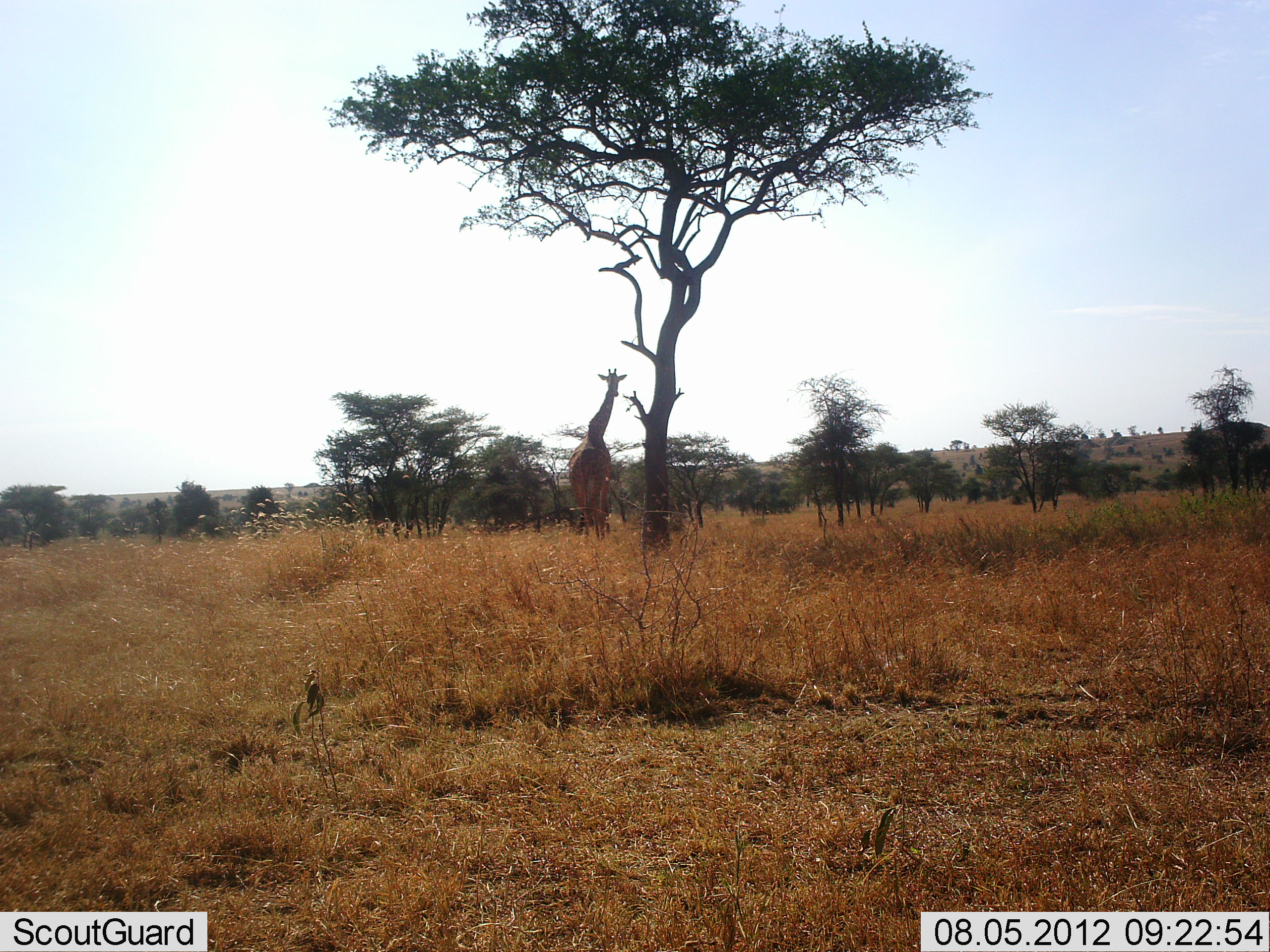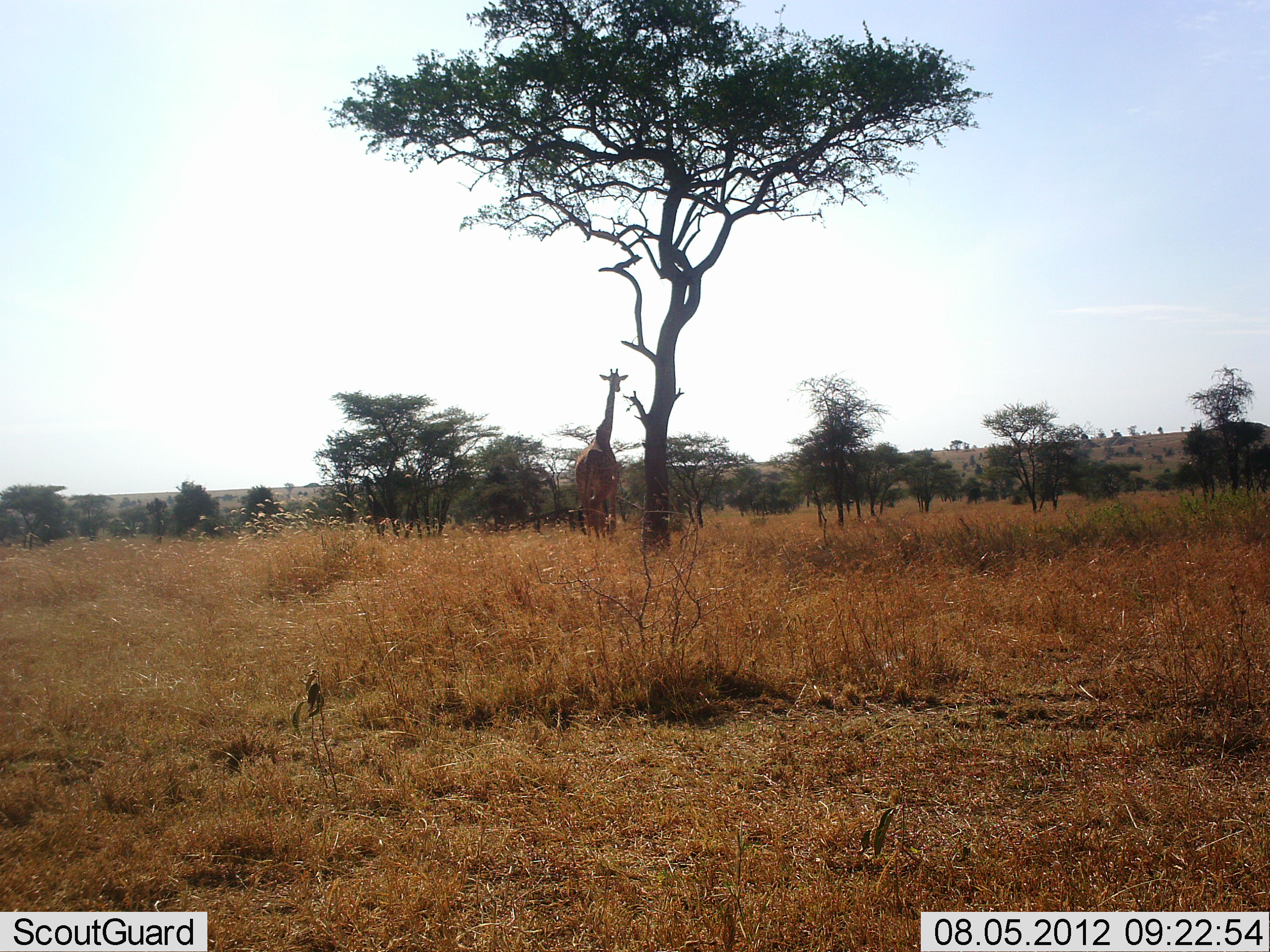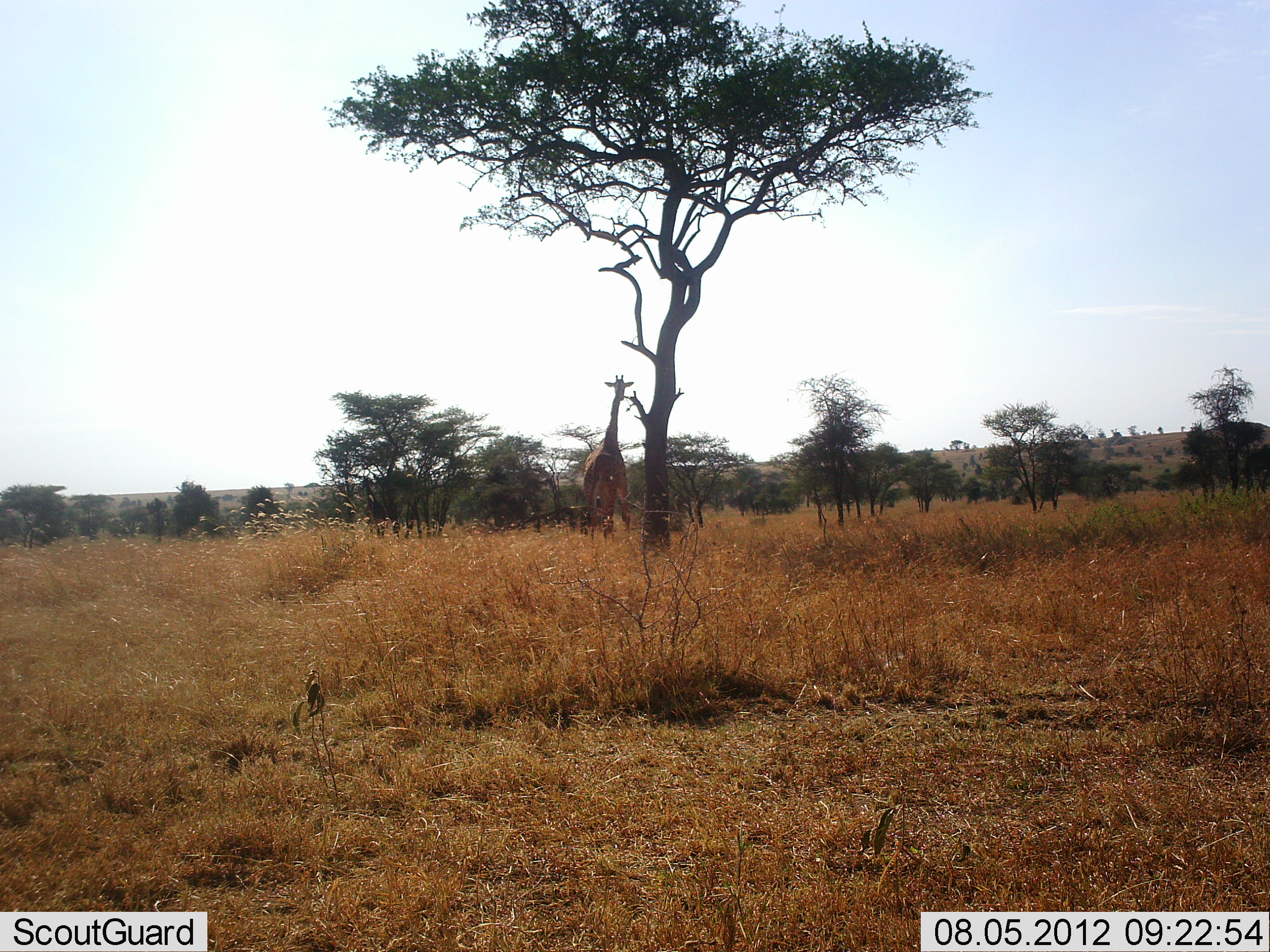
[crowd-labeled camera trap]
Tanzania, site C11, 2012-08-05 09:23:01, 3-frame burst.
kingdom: Animalia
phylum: Chordata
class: Mammalia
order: Artiodactyla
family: Giraffidae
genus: Giraffa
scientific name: Giraffa camelopardalis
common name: giraffe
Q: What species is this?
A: Giraffe (Giraffa camelopardalis).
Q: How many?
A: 1.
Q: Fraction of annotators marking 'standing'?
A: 60%.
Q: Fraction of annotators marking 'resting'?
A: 0%.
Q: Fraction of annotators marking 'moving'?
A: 60%.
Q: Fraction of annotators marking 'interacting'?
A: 0%.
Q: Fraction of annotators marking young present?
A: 0%.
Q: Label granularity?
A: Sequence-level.